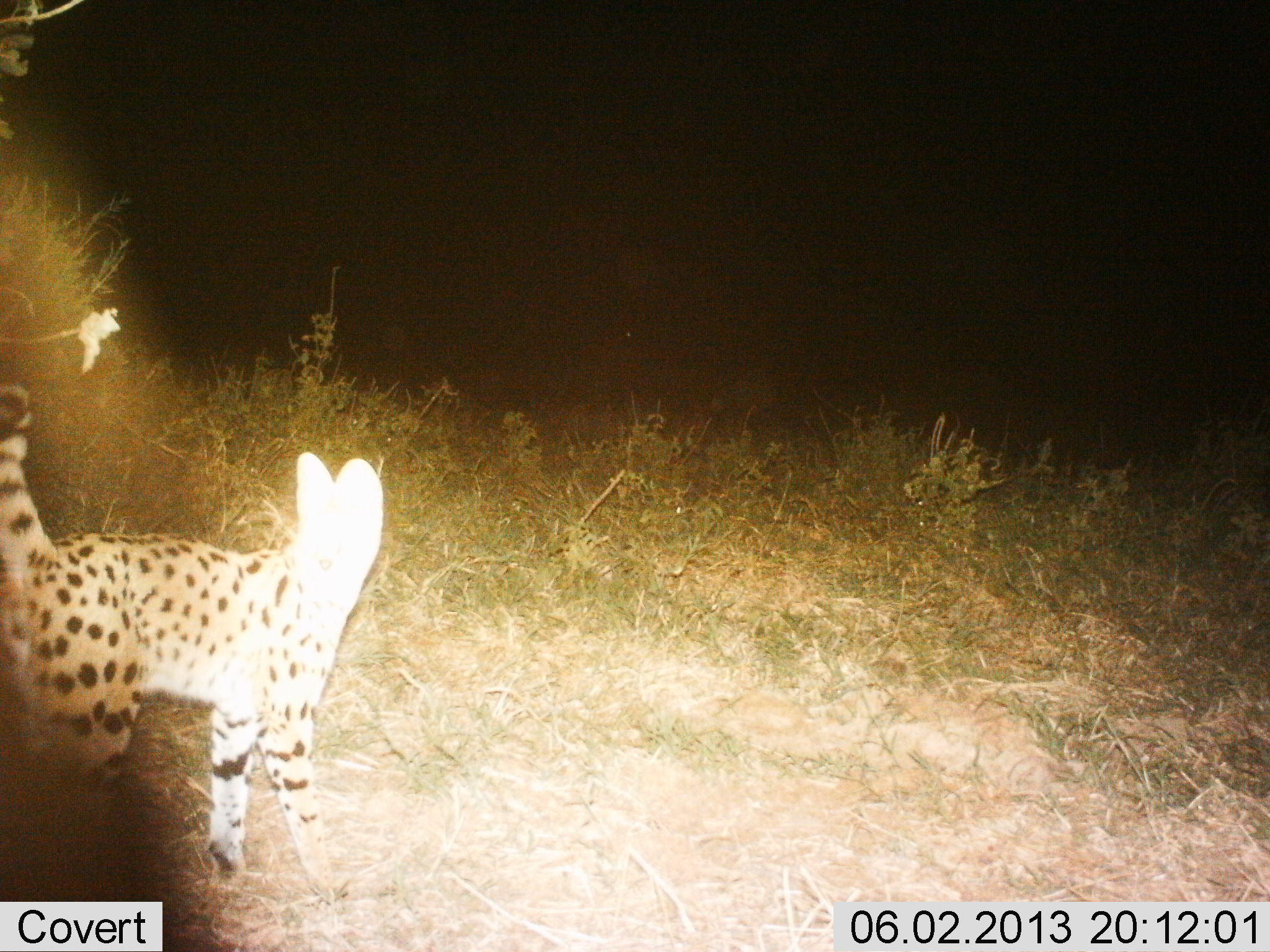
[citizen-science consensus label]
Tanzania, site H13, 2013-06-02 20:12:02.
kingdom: Animalia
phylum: Chordata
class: Mammalia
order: Carnivora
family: Felidae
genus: Leptailurus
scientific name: Leptailurus serval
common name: serval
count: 1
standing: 91%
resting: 0%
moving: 9%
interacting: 0%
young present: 0%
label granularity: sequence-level